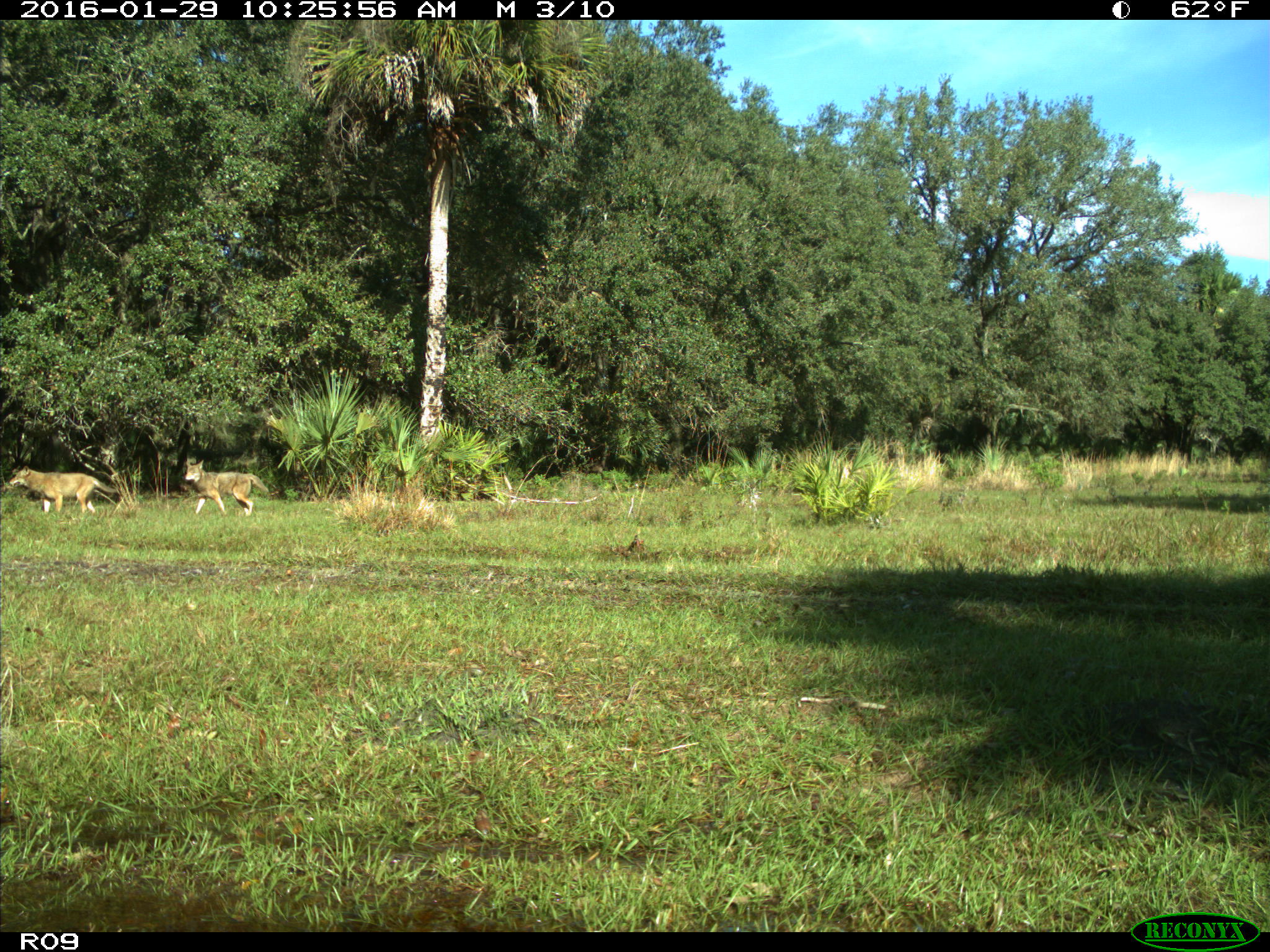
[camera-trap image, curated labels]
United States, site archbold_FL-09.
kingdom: Animalia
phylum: Chordata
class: Mammalia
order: Carnivora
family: Canidae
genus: Canis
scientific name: Canis latrans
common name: coyote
Canis latrans (coyote).